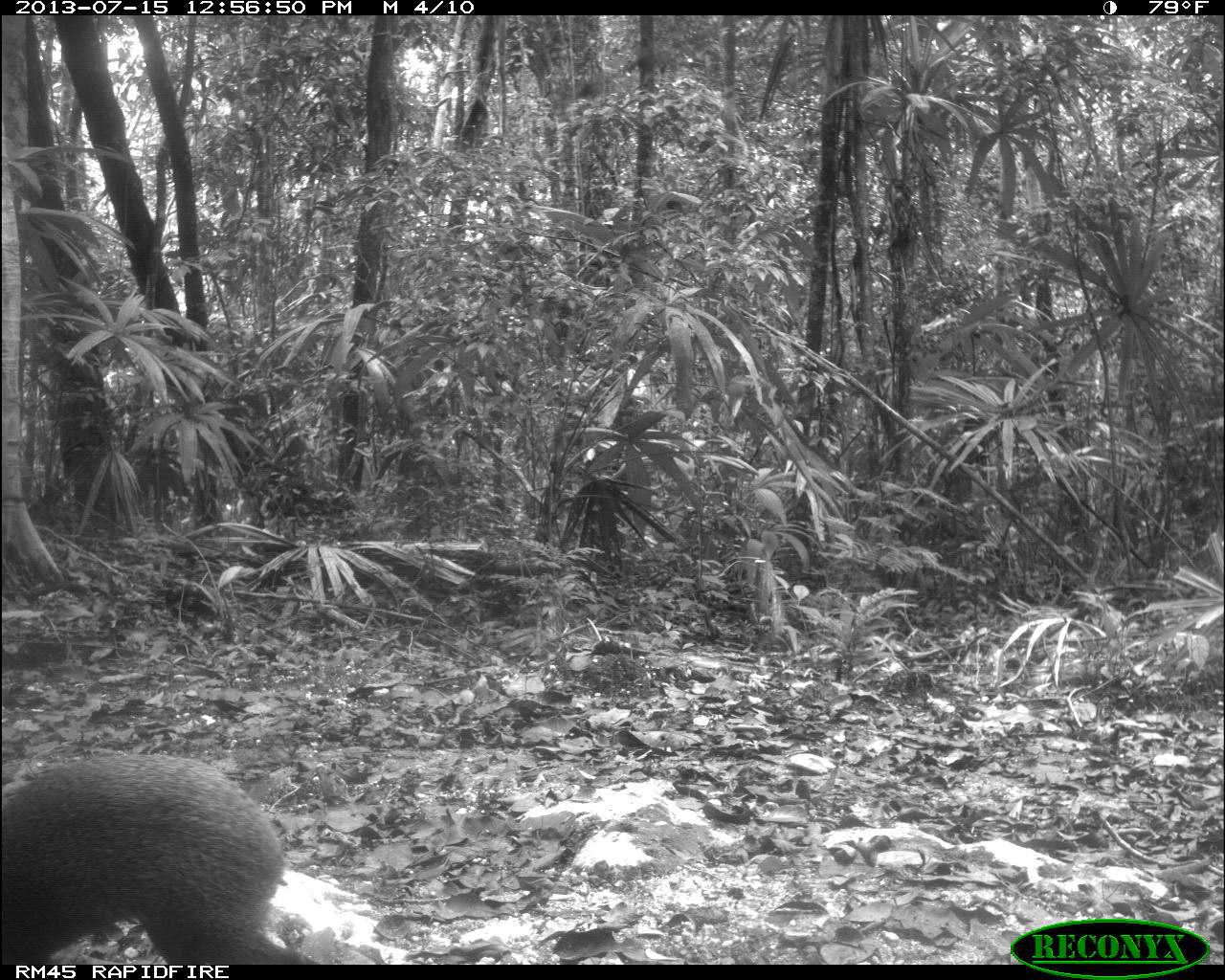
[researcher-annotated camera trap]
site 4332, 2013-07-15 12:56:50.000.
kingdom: Animalia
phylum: Chordata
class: Mammalia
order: Rodentia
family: Dasyproctidae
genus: Dasyprocta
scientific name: Dasyprocta punctata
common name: central american agouti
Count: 1.